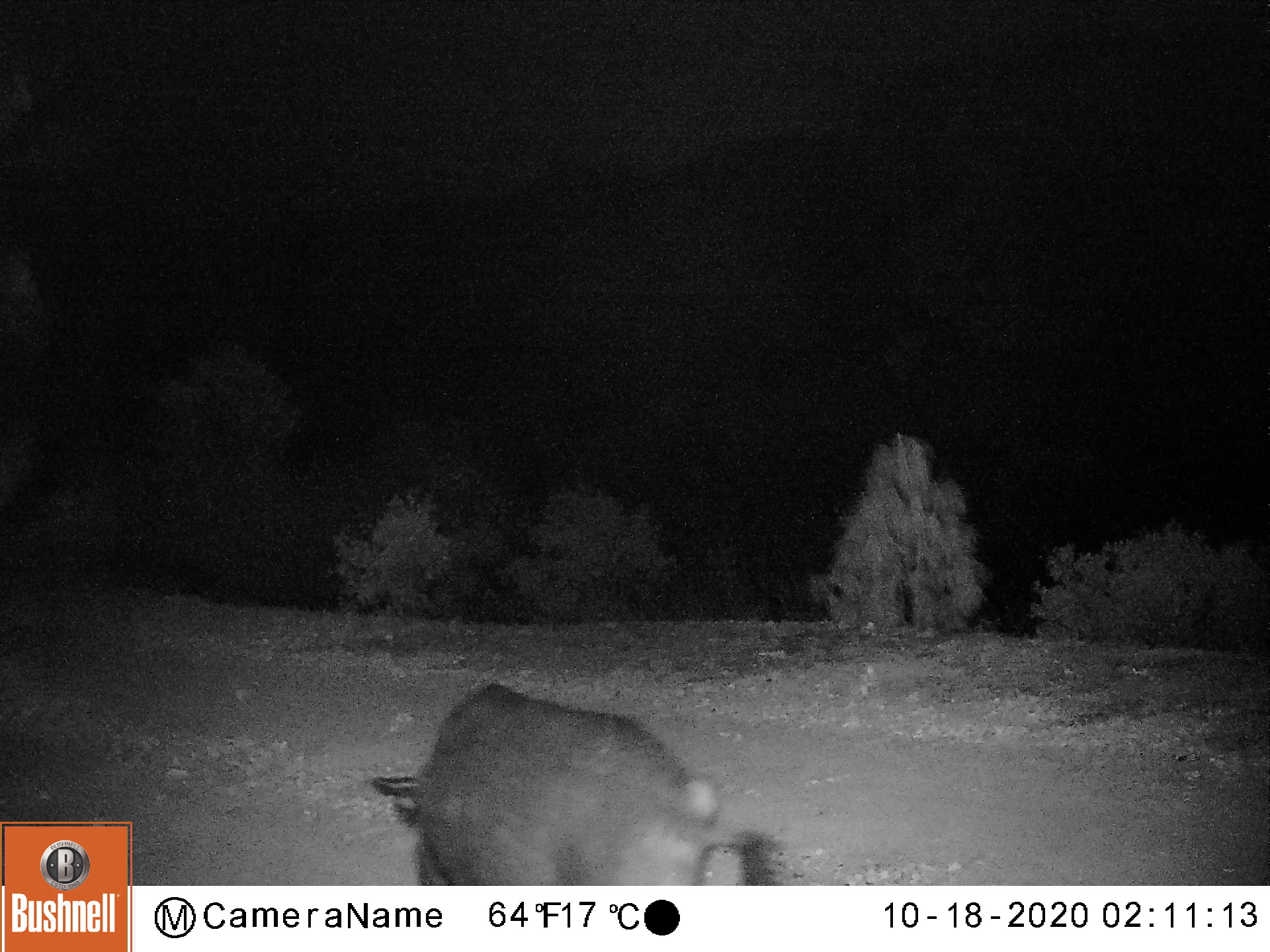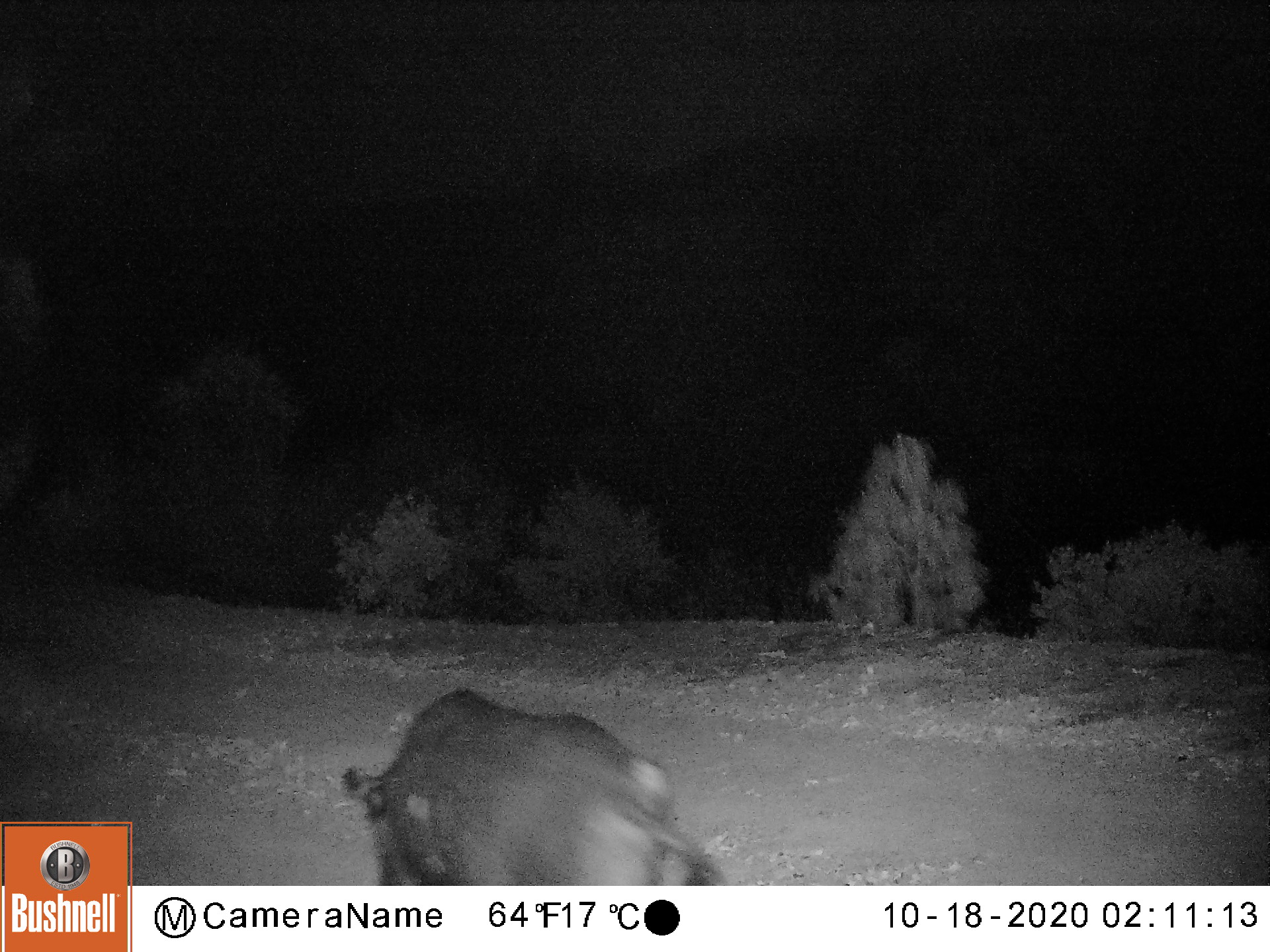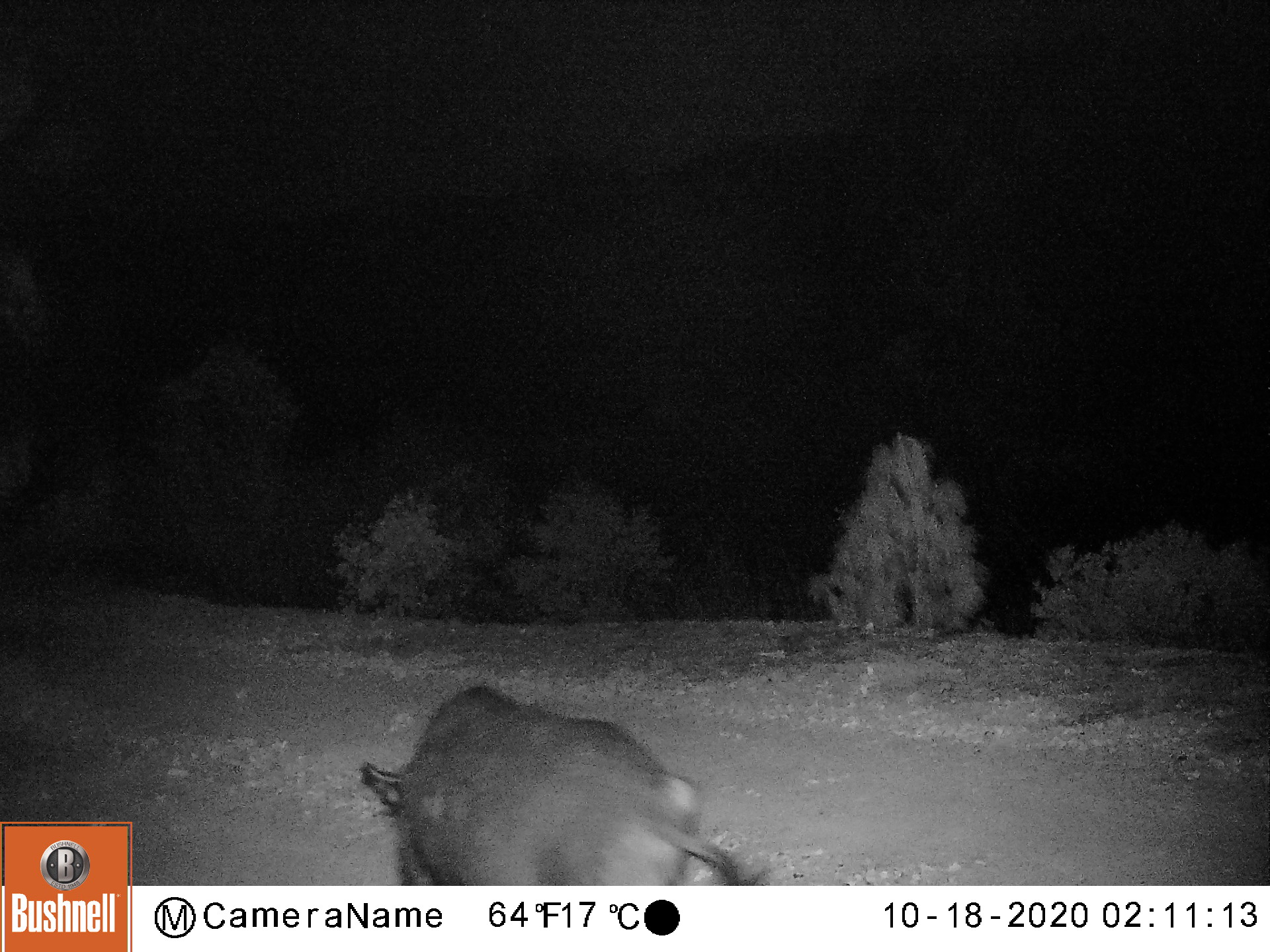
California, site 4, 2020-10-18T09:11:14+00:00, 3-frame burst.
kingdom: Animalia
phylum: Chordata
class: Mammalia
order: Artiodactyla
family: Suidae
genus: Sus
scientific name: Sus scrofa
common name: wild boar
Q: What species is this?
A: Wild boar (Sus scrofa).